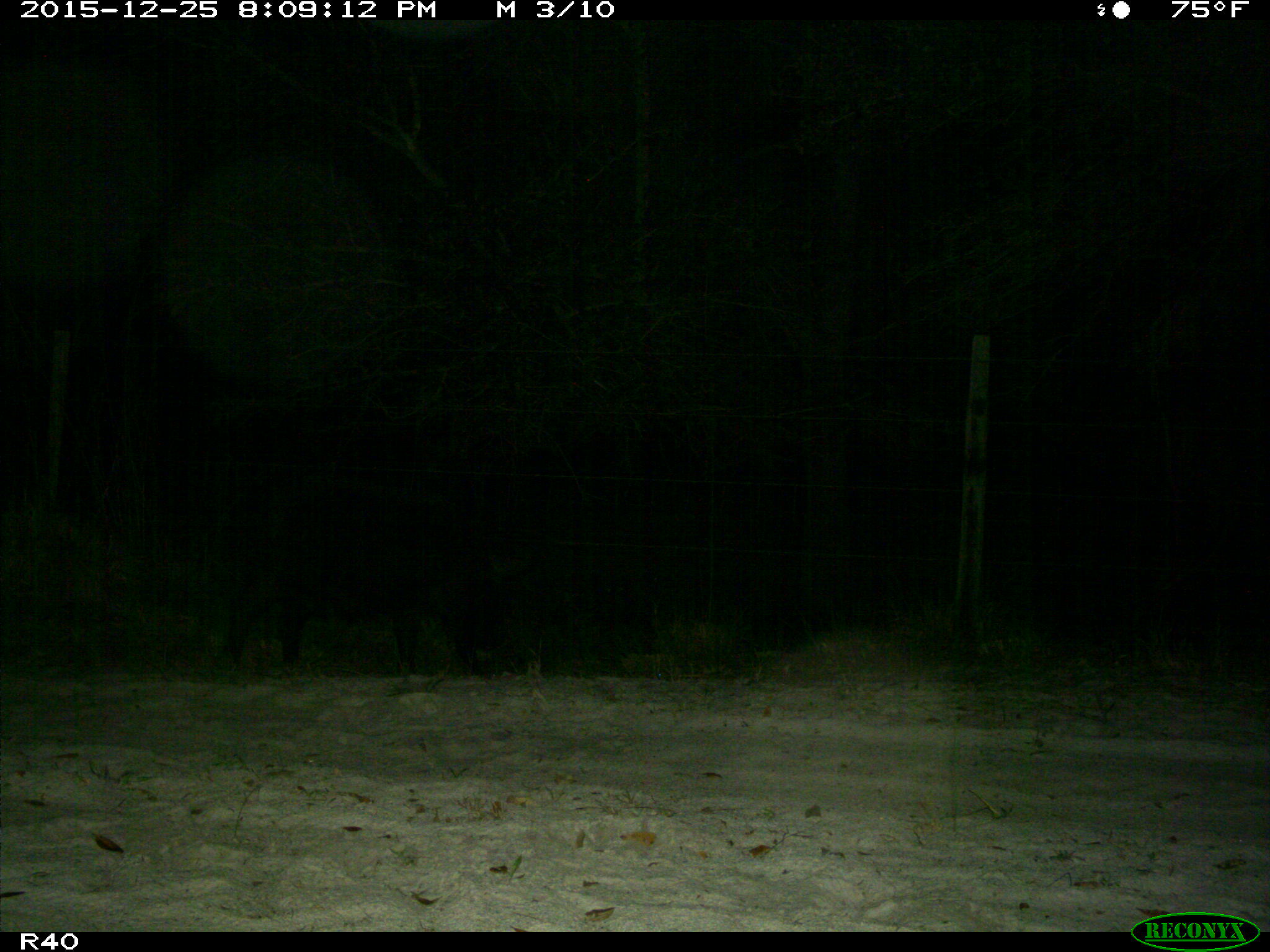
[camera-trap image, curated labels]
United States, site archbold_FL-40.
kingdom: Animalia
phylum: Chordata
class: Mammalia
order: Artiodactyla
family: Suidae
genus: Sus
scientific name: Sus scrofa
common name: wild boar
Sus scrofa (wild boar).